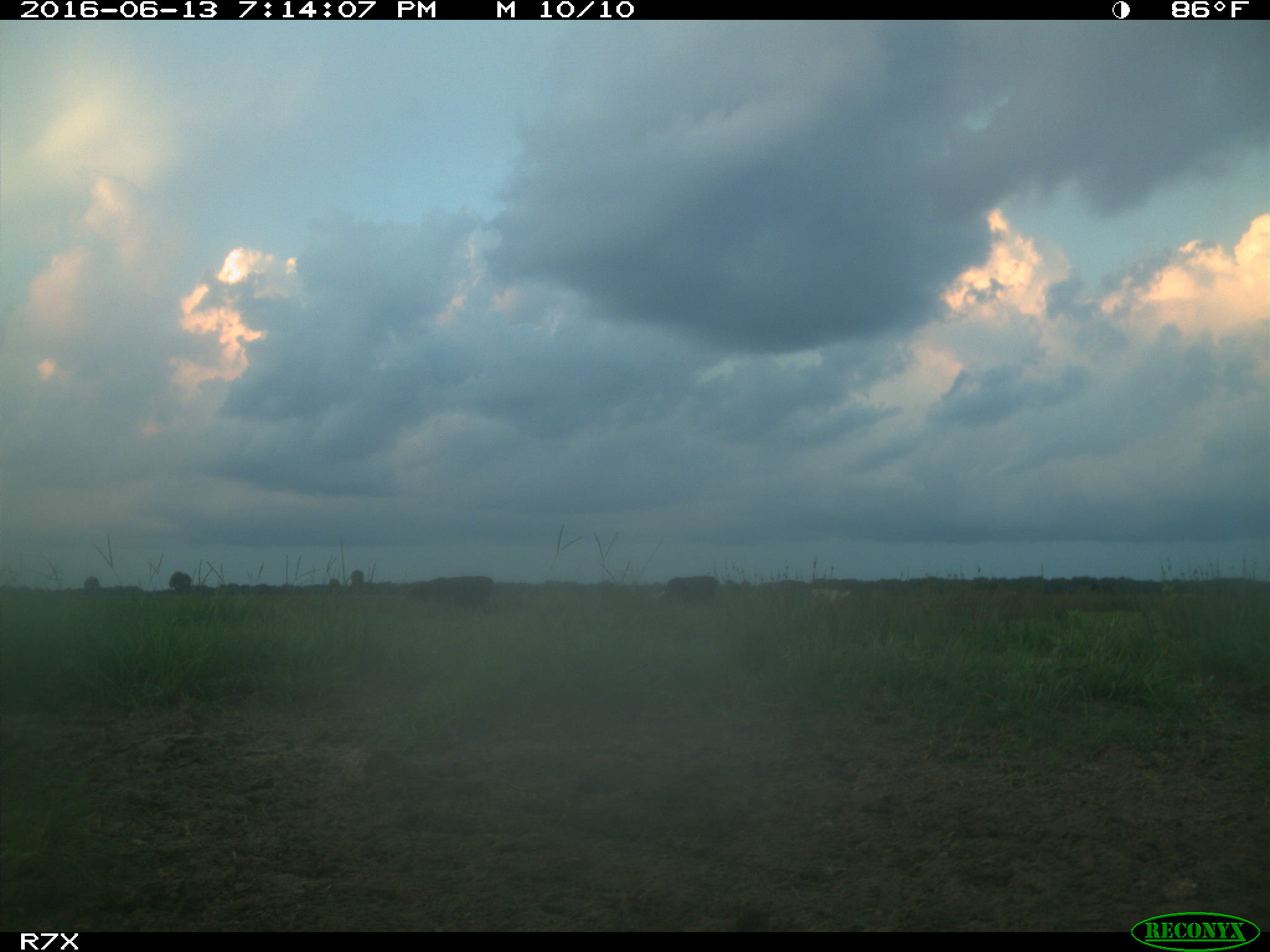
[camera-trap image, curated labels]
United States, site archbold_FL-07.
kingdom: Animalia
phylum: Chordata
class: Mammalia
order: Artiodactyla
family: Bovidae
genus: Bos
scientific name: Bos taurus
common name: domestic cow